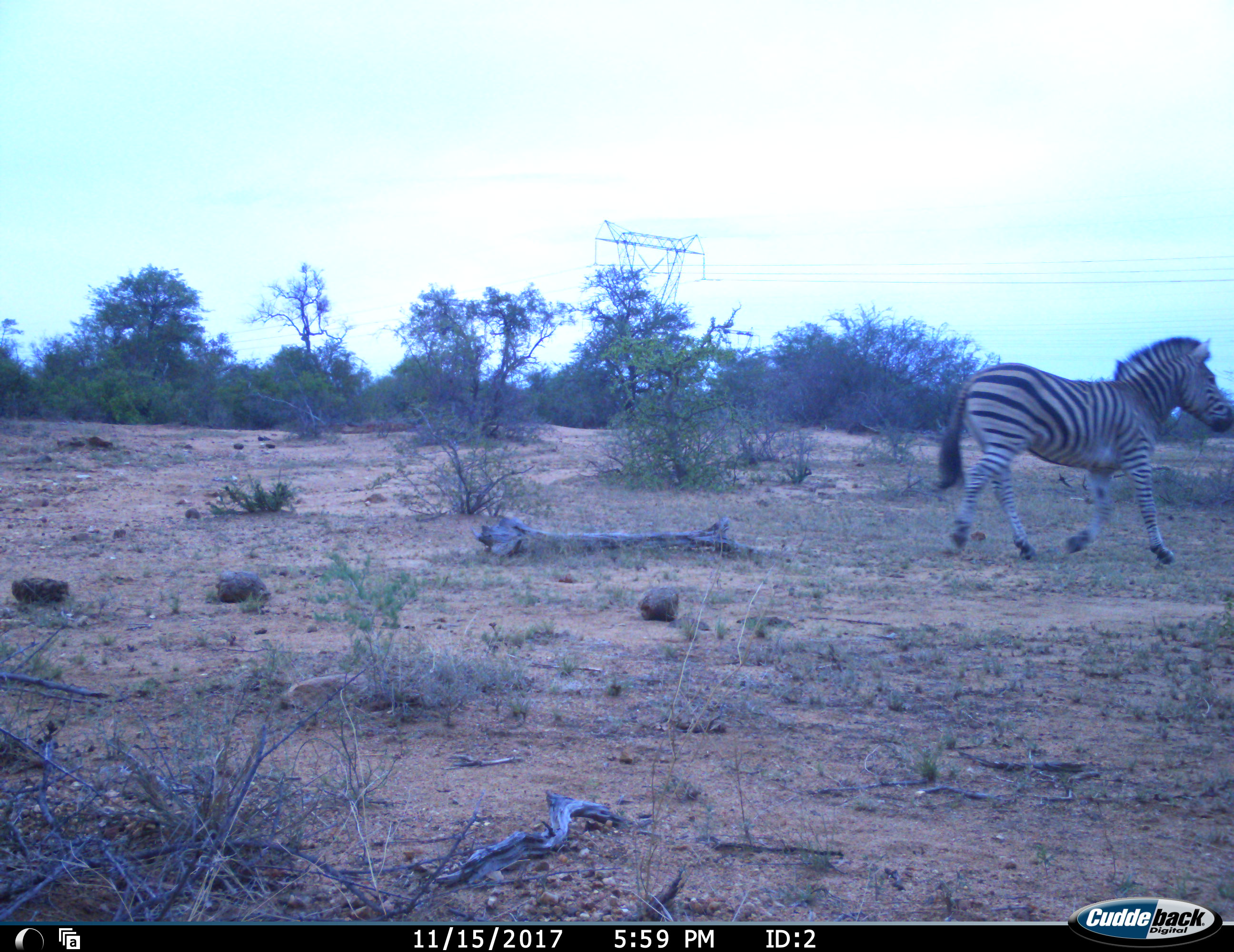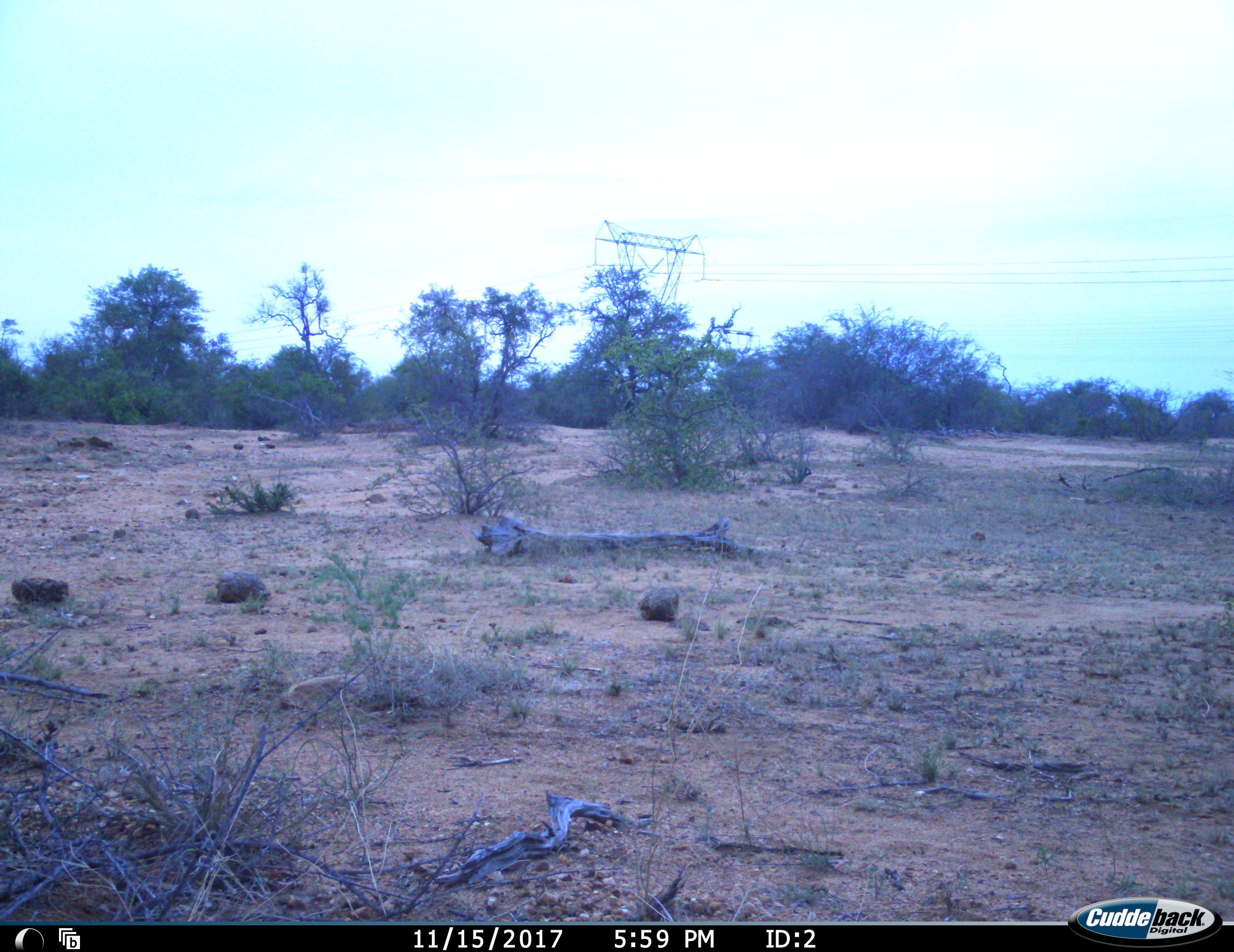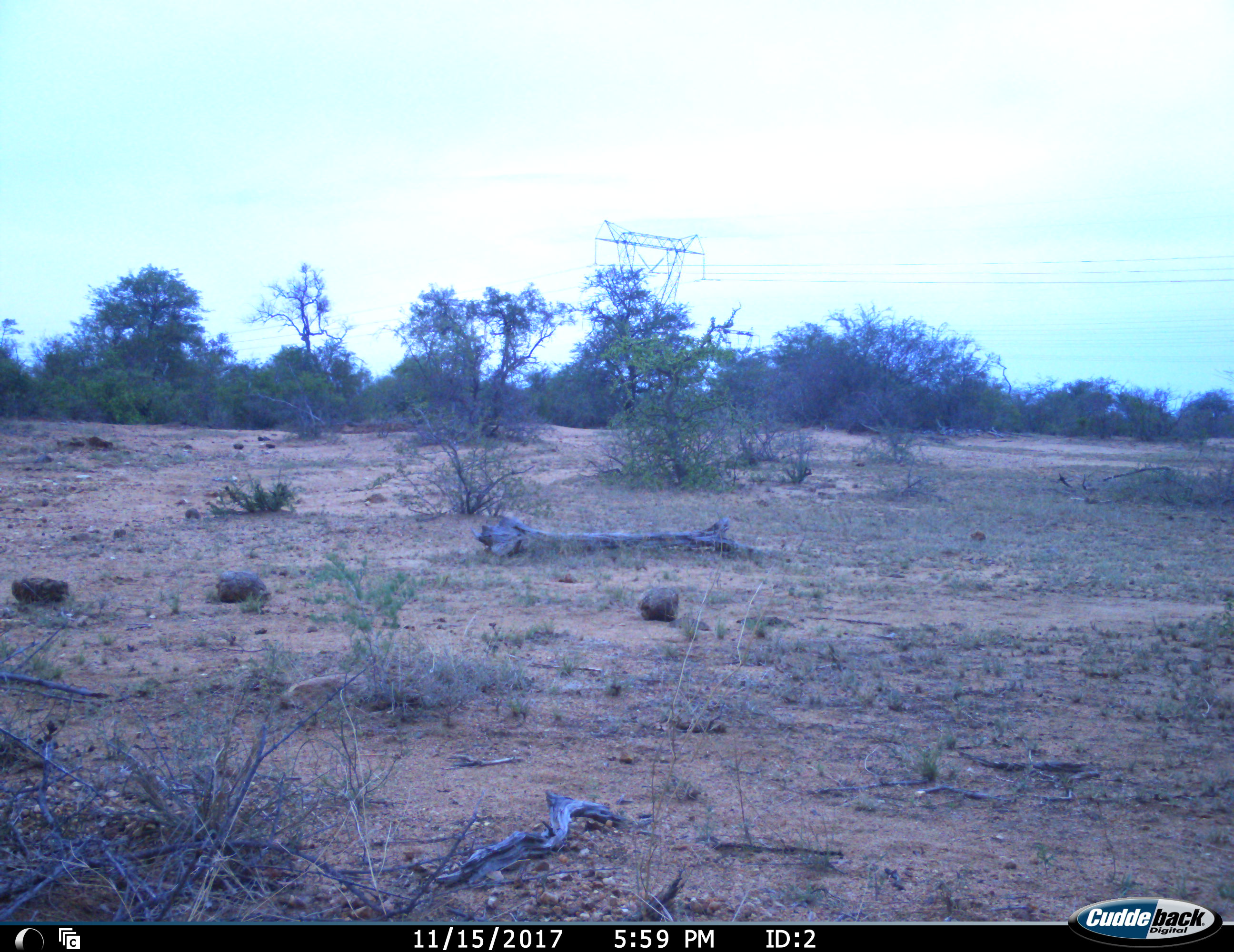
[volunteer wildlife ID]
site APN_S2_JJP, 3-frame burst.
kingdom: Animalia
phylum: Chordata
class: Mammalia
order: Perissodactyla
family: Equidae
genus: Equus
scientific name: Equus quagga burchellii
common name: burchell's zebra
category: zebraburchells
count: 1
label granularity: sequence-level